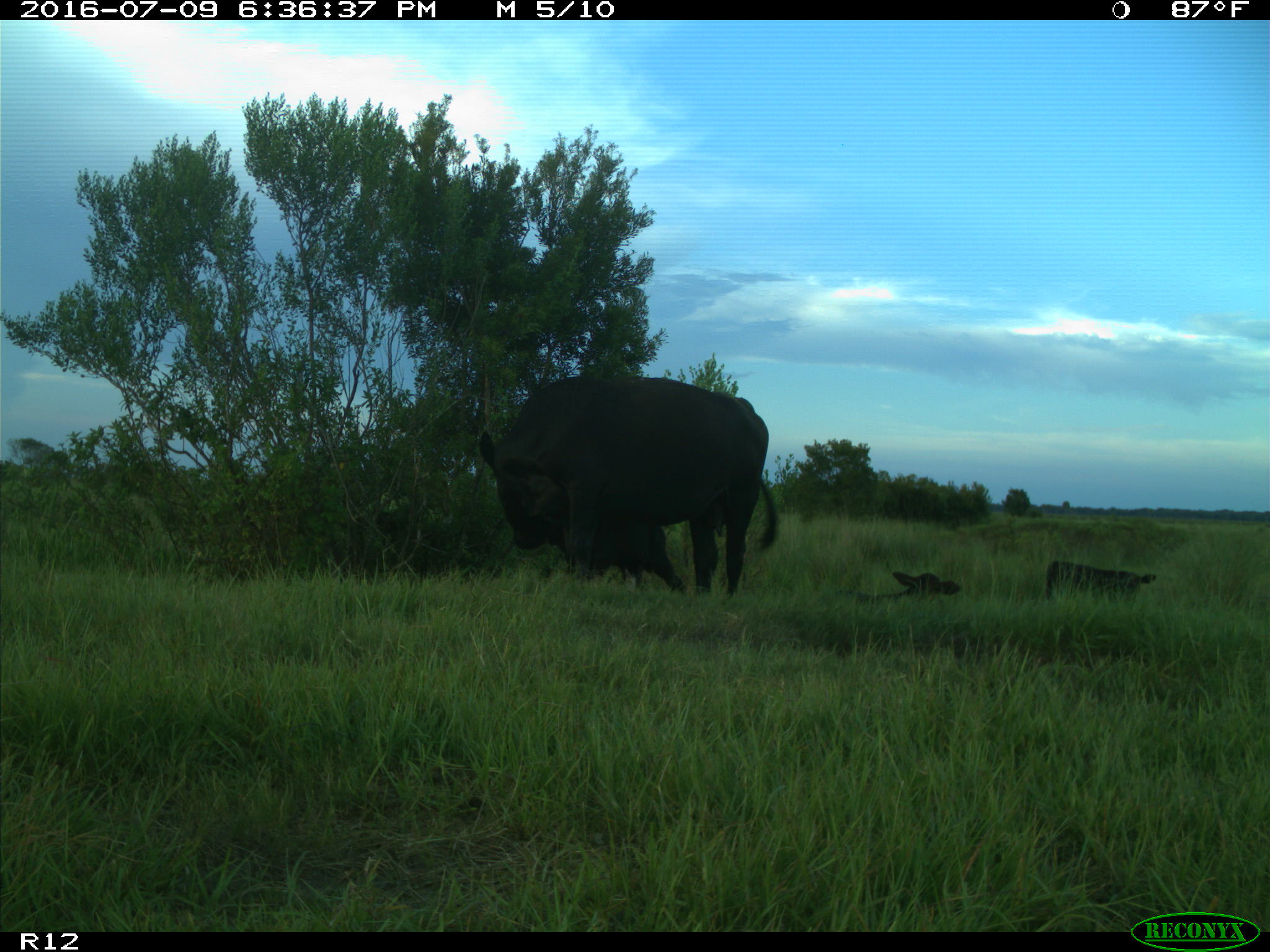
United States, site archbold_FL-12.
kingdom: Animalia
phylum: Chordata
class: Mammalia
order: Artiodactyla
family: Bovidae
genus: Bos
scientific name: Bos taurus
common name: domestic cow